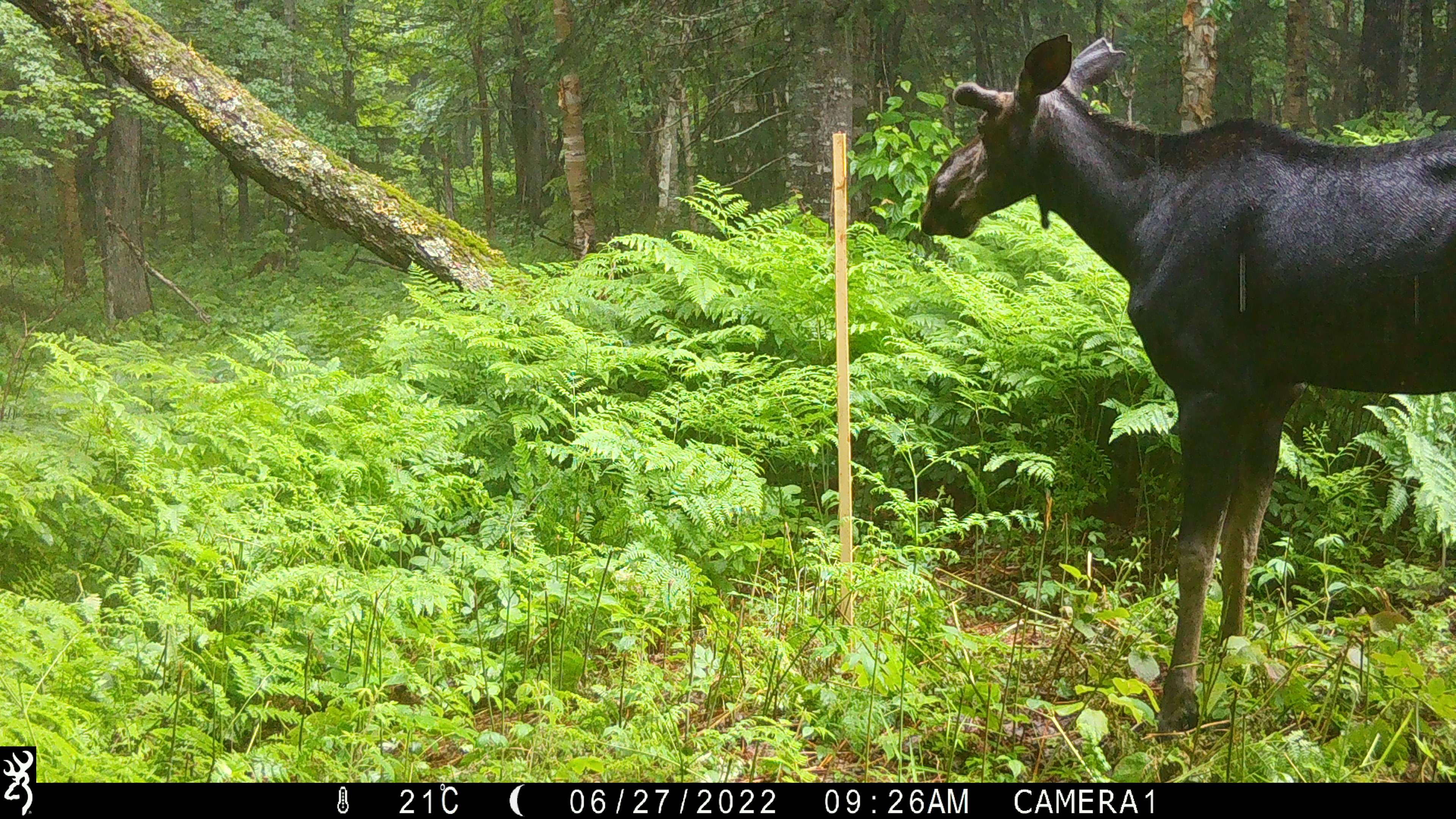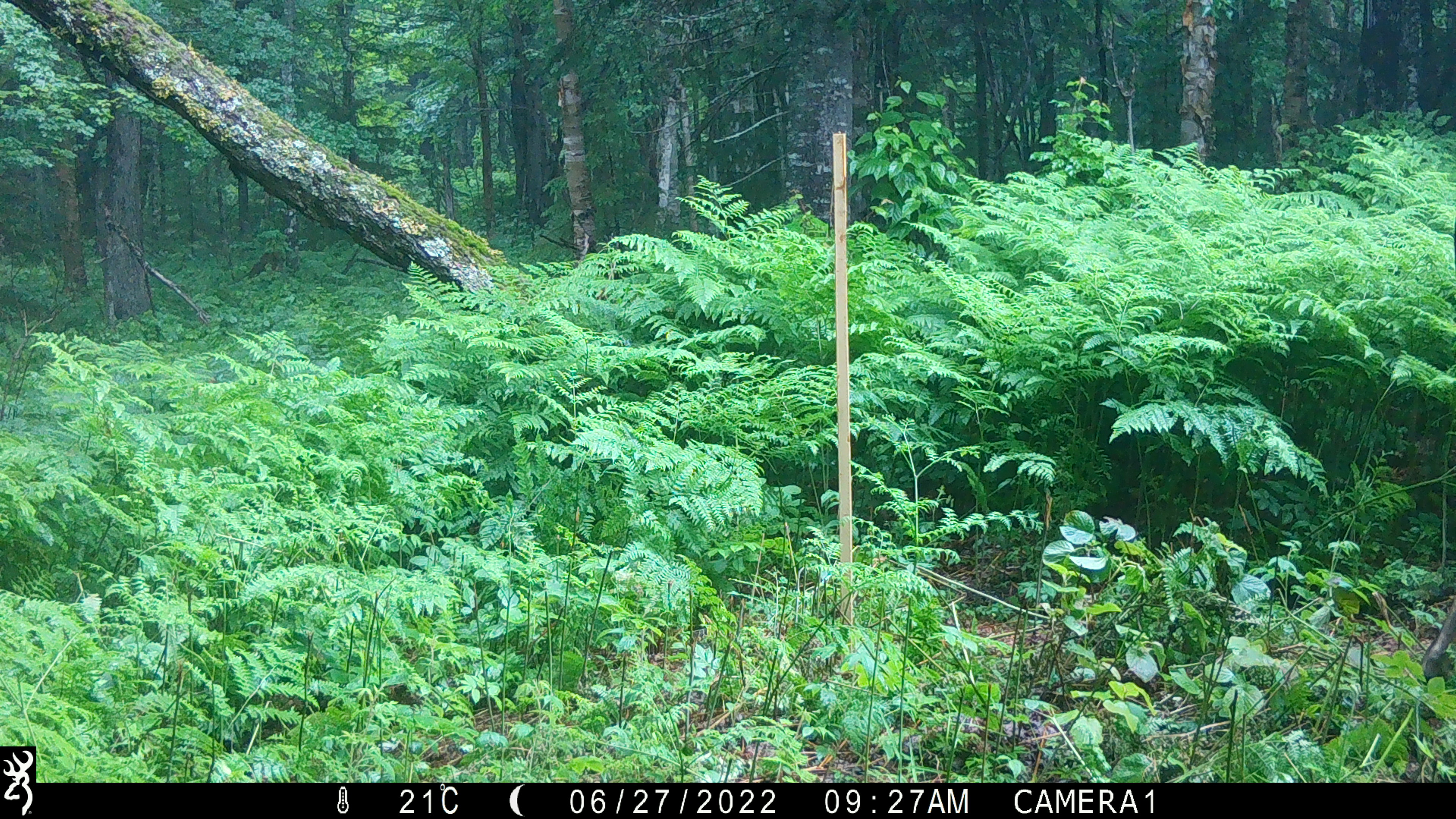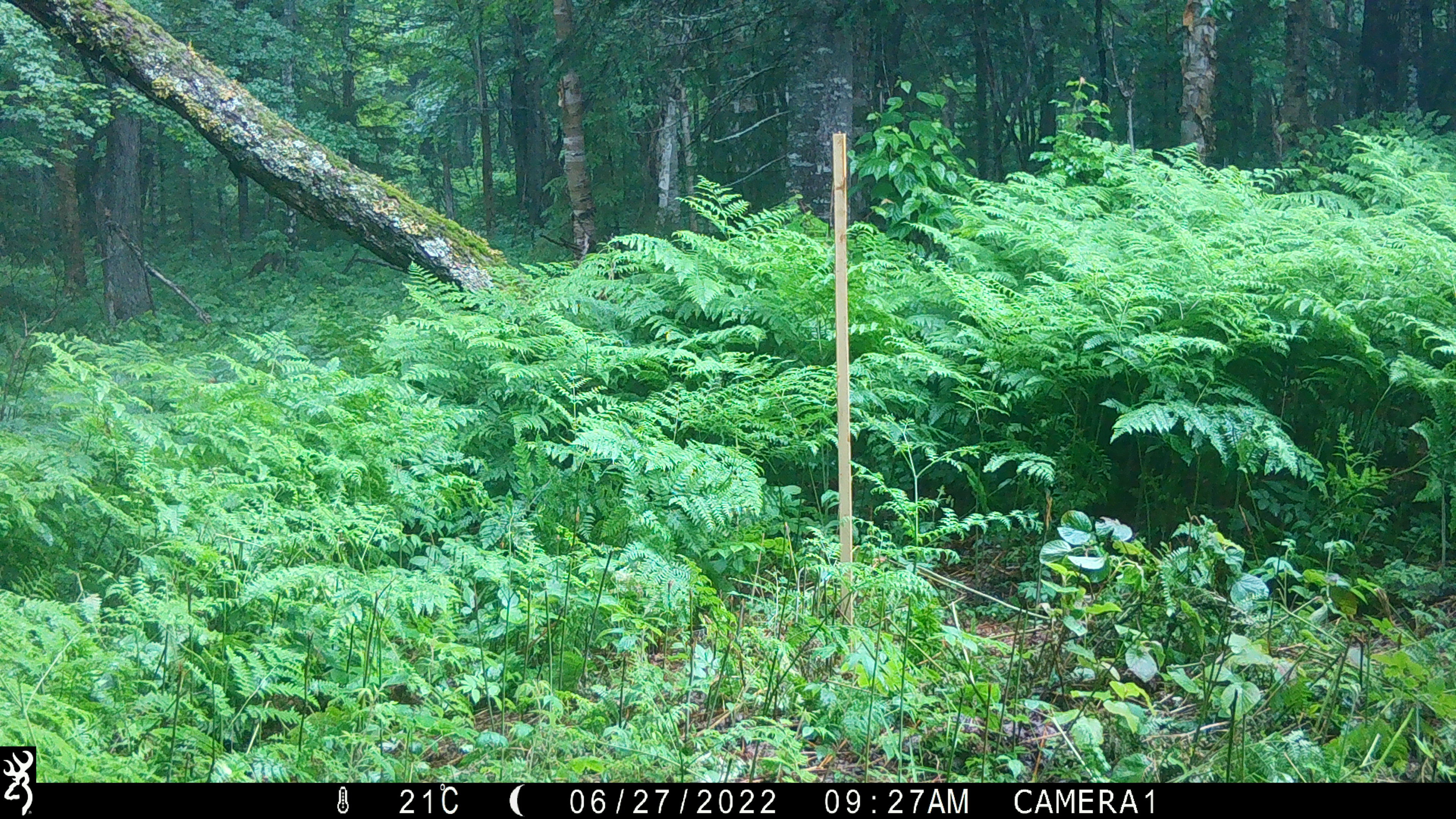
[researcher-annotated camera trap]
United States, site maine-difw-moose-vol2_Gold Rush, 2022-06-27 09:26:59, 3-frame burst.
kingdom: Animalia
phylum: Chordata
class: Mammalia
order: Artiodactyla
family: Cervidae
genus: Alces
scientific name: Alces alces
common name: moose